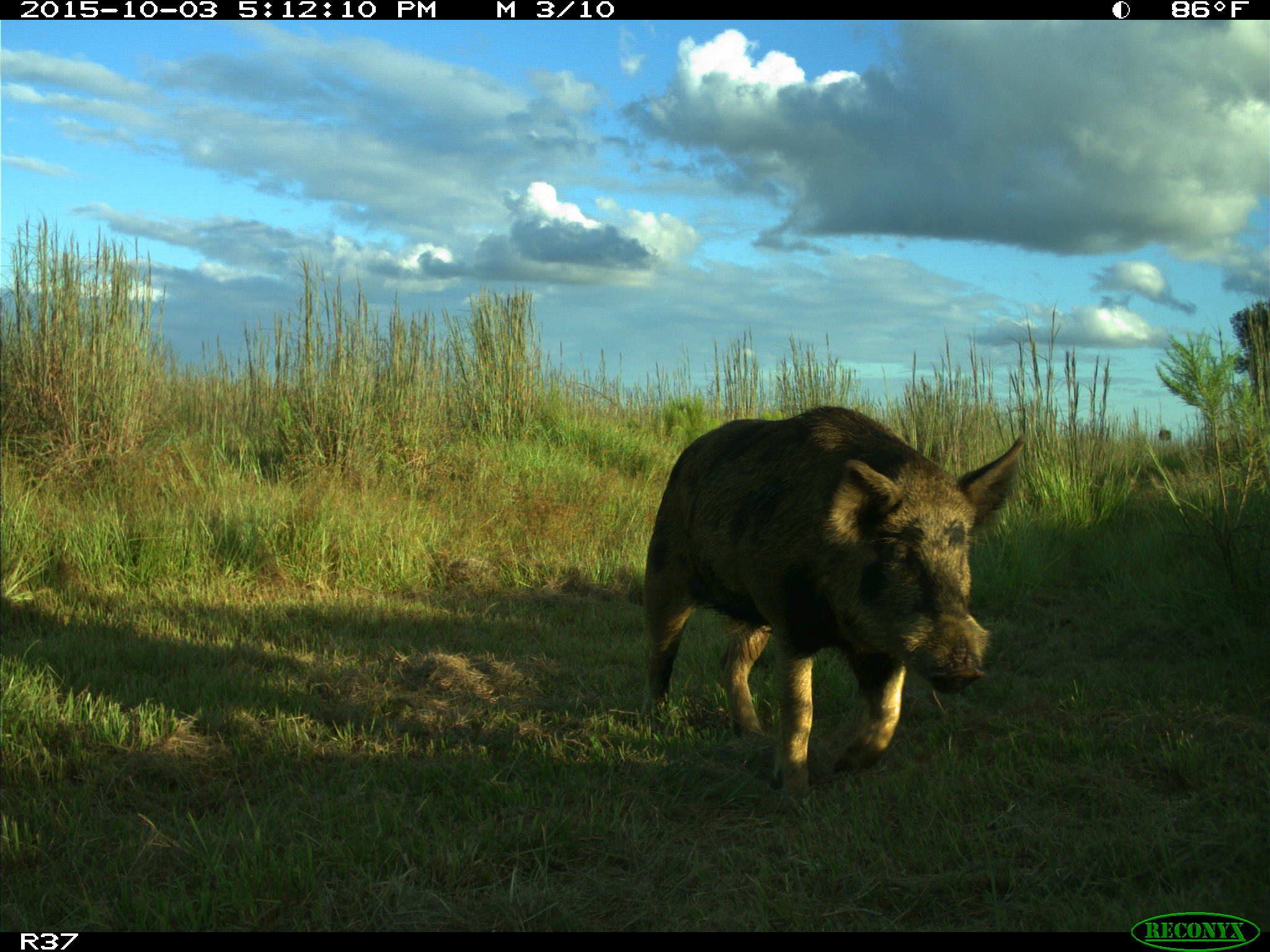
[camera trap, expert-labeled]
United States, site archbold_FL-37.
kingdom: Animalia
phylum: Chordata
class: Mammalia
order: Artiodactyla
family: Suidae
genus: Sus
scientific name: Sus scrofa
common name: wild boar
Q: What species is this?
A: Sus scrofa (wild boar).